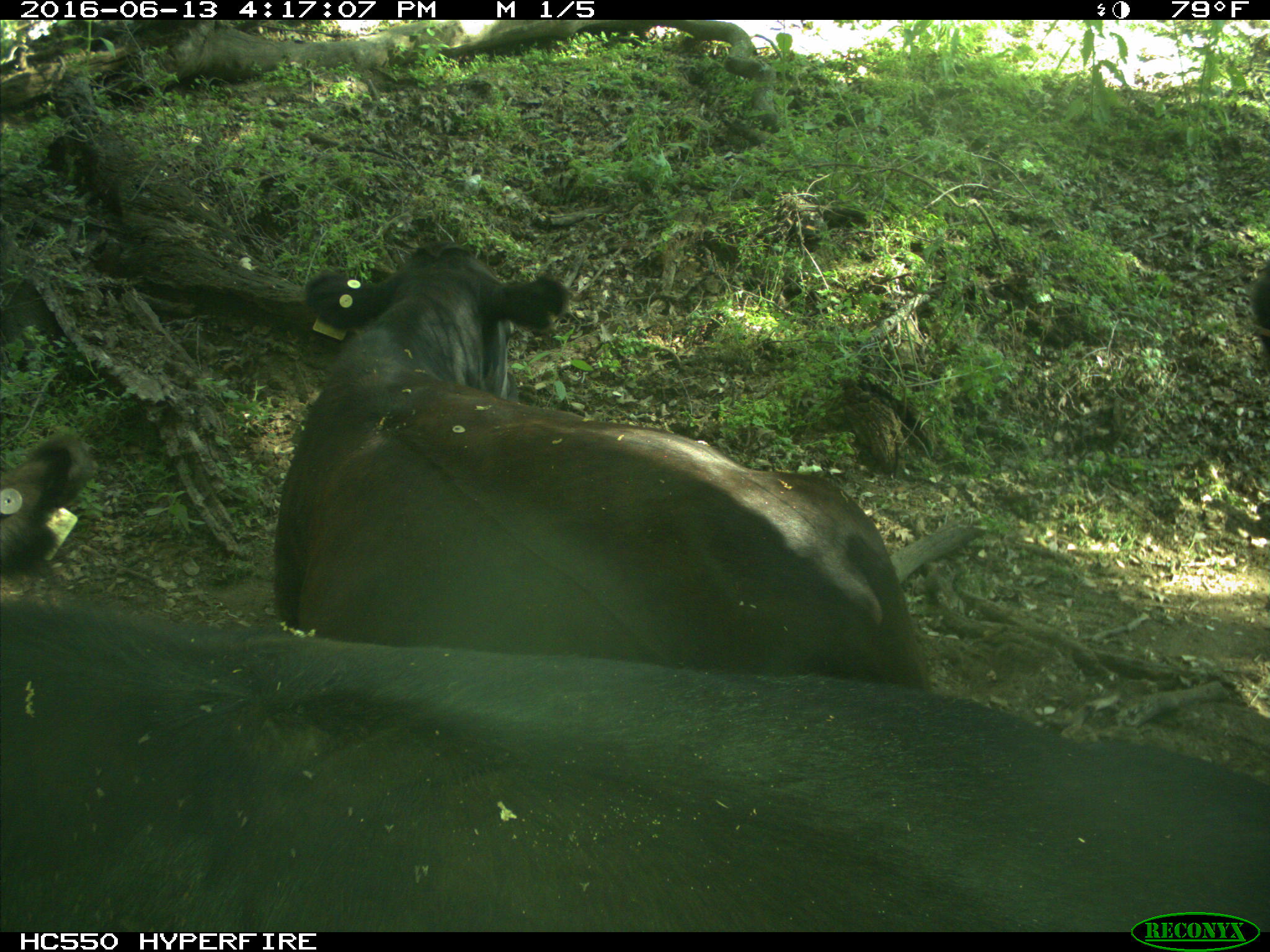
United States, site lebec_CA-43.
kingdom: Animalia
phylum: Chordata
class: Mammalia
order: Artiodactyla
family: Bovidae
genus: Bos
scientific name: Bos taurus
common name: domestic cow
Bos taurus (domestic cow).